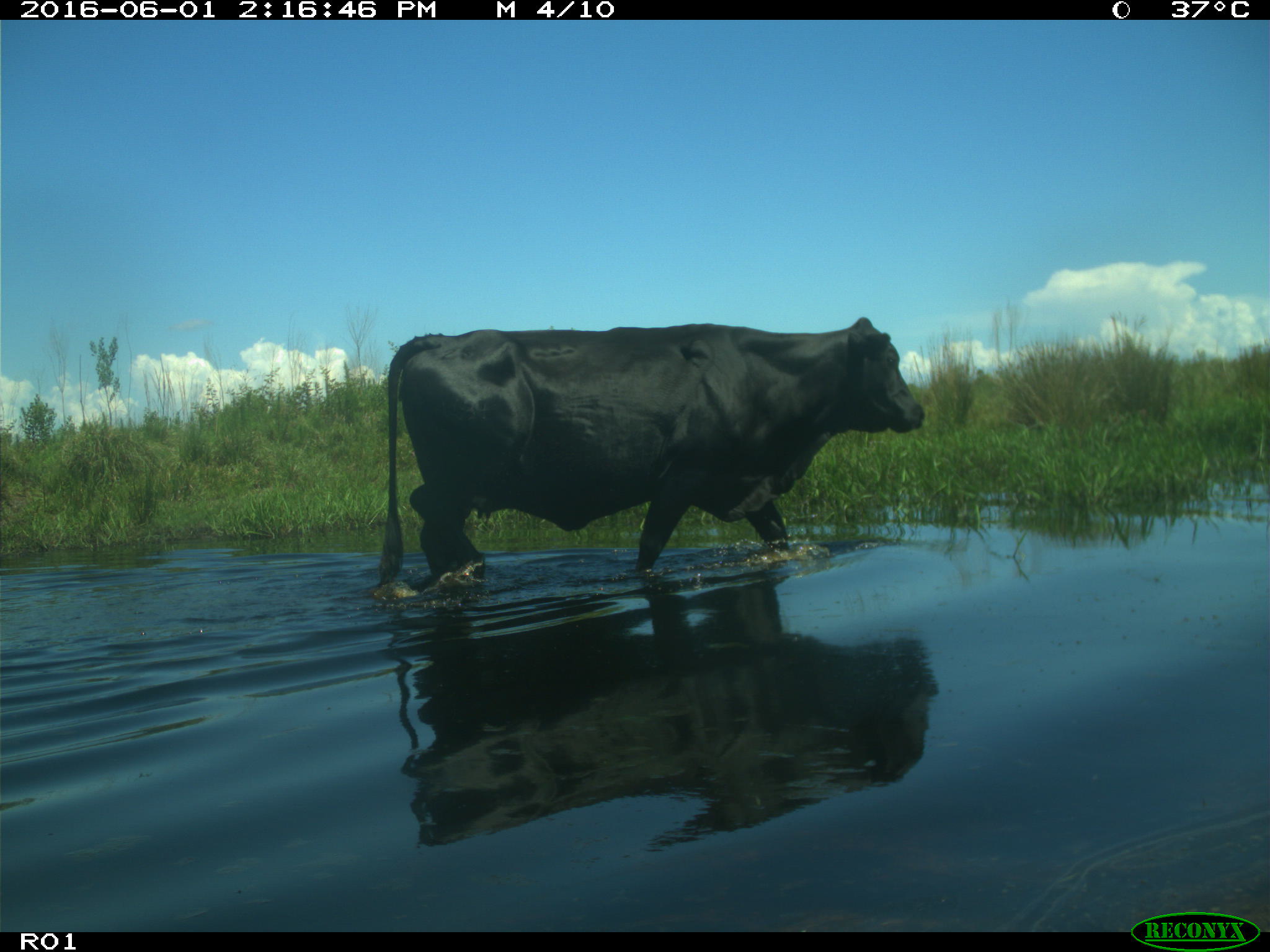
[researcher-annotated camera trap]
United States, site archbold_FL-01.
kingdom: Animalia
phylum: Chordata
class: Mammalia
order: Artiodactyla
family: Bovidae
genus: Bos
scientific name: Bos taurus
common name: domestic cow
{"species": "Bos taurus (domestic cow)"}